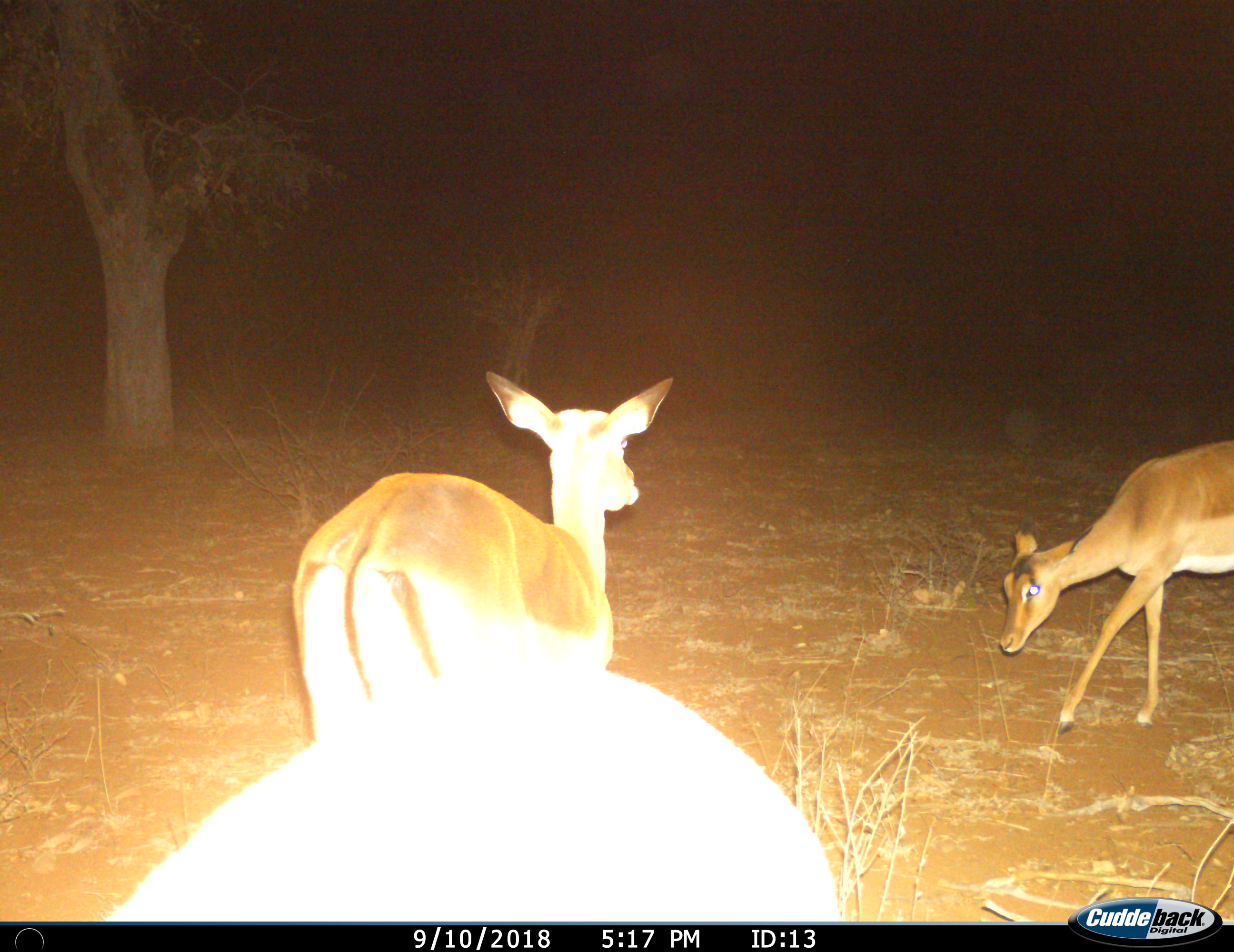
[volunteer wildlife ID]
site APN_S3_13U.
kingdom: Animalia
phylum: Chordata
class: Mammalia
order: Artiodactyla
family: Bovidae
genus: Aepyceros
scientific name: Aepyceros melampus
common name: impala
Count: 3.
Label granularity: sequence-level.